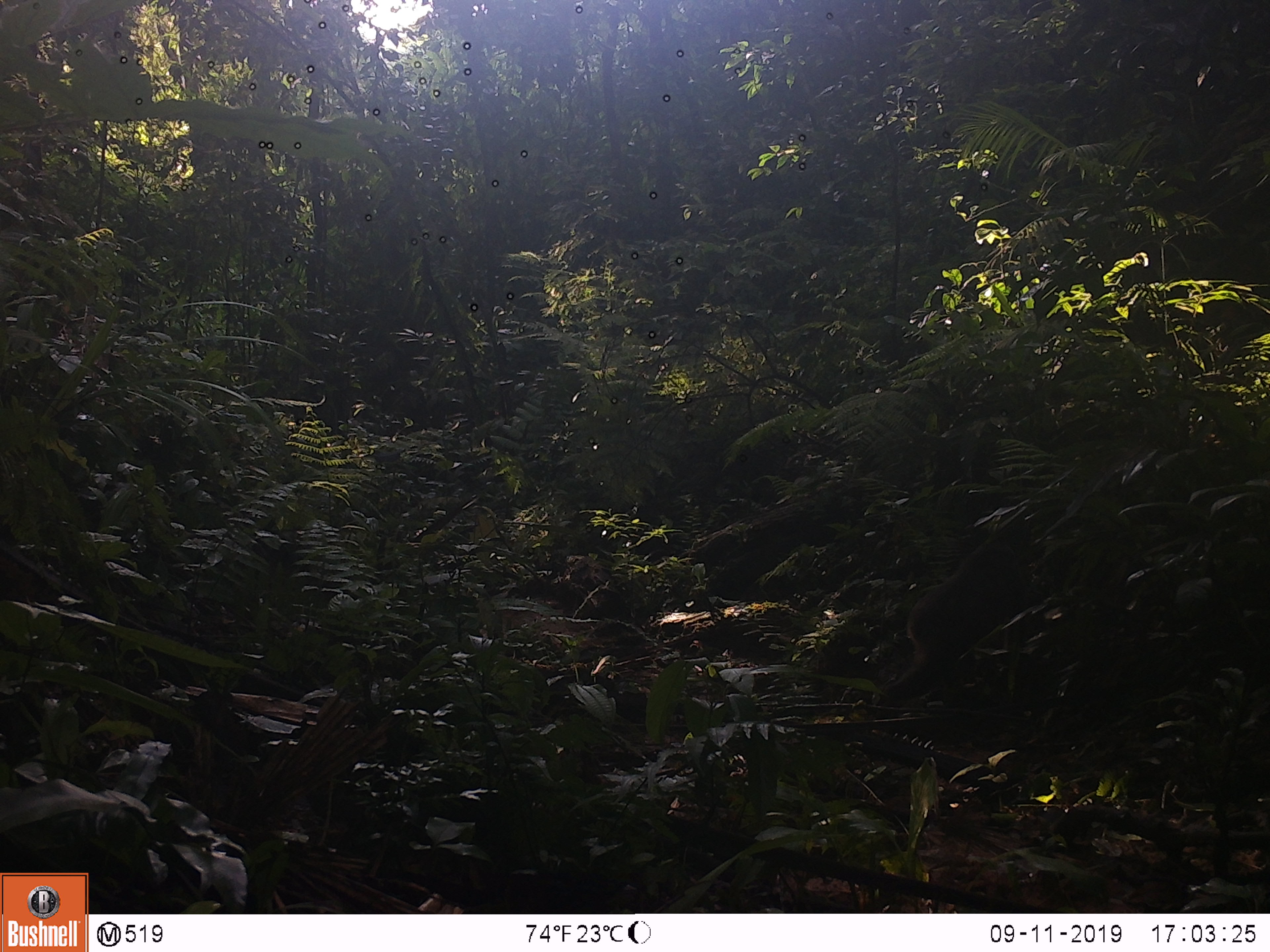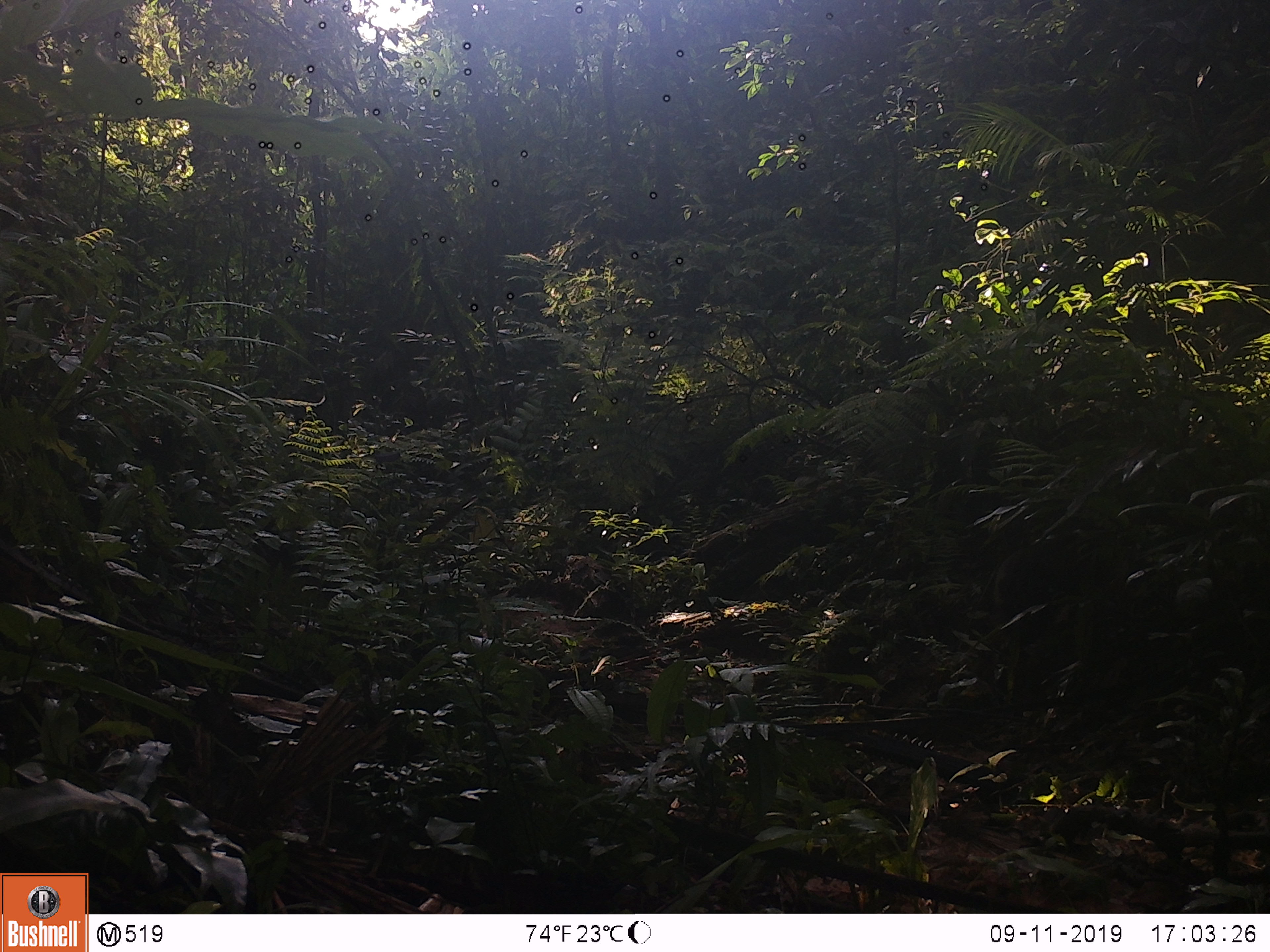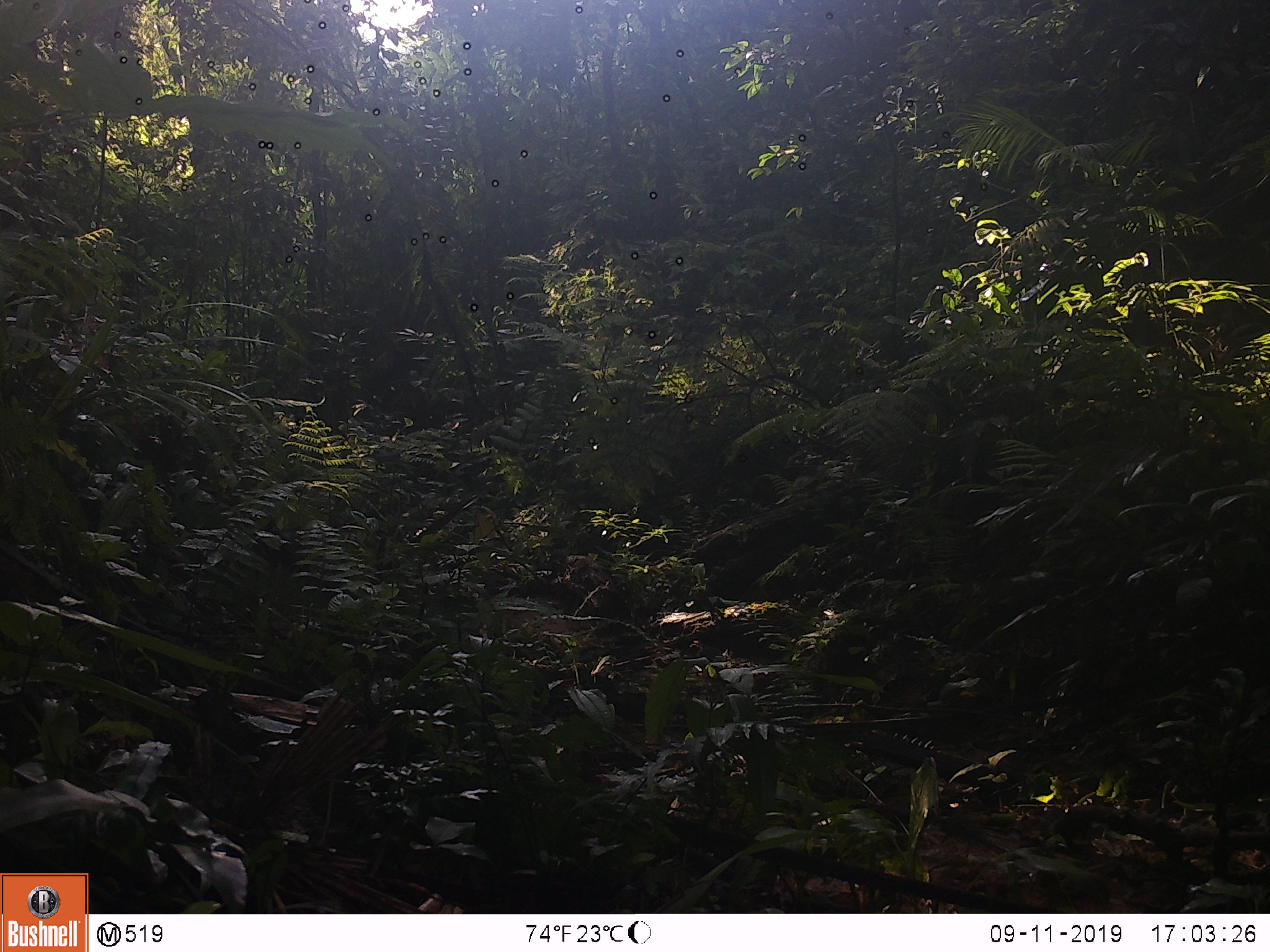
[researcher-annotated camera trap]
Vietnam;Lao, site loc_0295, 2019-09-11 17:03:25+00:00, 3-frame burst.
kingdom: Animalia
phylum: Chordata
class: Mammalia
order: Primates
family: Cercopithecidae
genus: Macaca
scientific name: Macaca arctoides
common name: stump-tailed macaque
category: stump tailed macaque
Stump tailed macaque (stump-tailed macaque) (Macaca arctoides). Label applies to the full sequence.